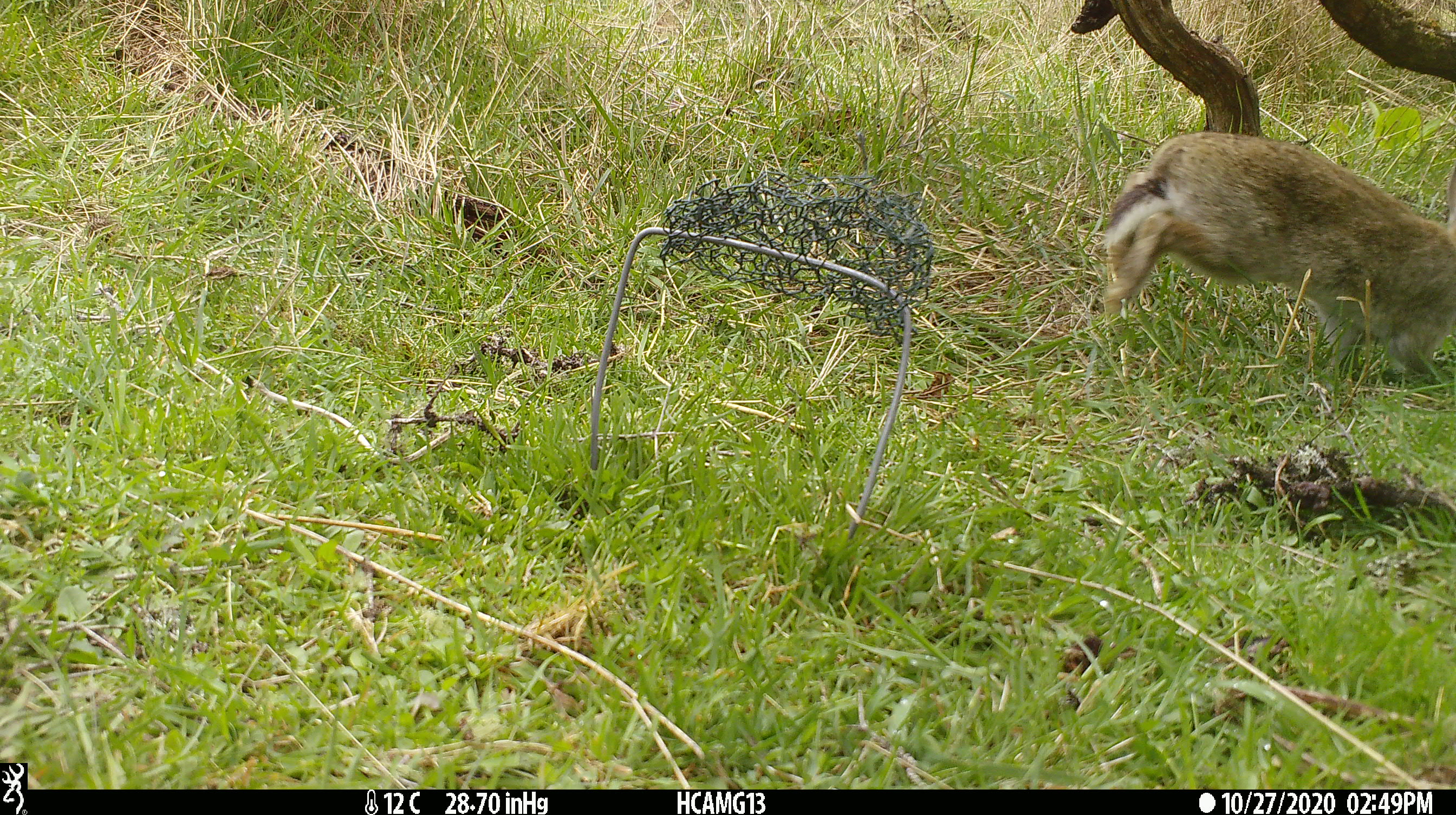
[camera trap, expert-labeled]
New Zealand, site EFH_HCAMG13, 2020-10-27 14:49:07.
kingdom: Animalia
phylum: Chordata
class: Mammalia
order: Lagomorpha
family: Leporidae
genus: Lepus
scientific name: Lepus europaeus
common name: brown hare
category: hare